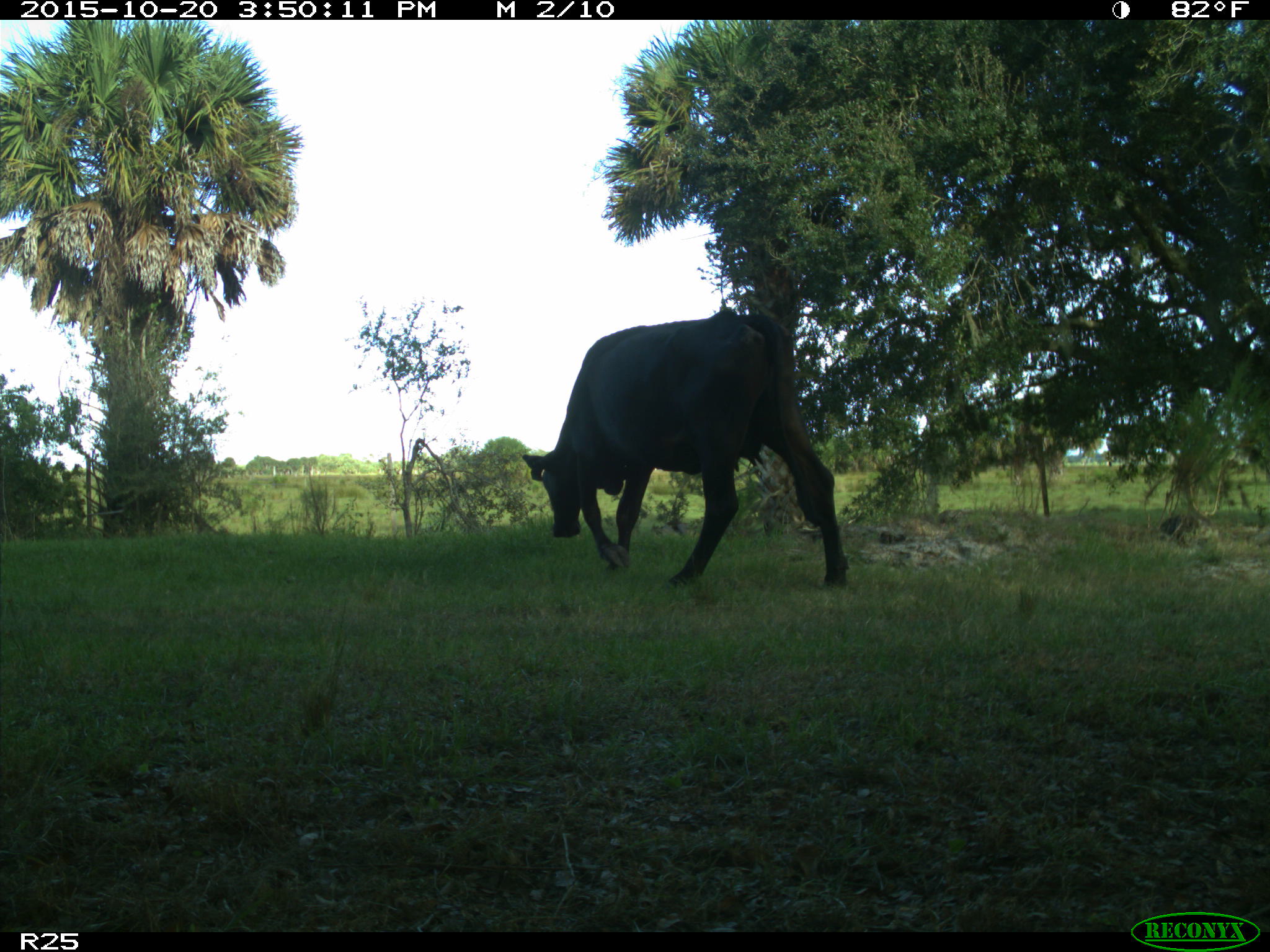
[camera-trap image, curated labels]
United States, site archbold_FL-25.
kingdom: Animalia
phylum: Chordata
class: Mammalia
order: Artiodactyla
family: Bovidae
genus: Bos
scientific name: Bos taurus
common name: domestic cow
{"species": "Bos taurus (domestic cow)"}